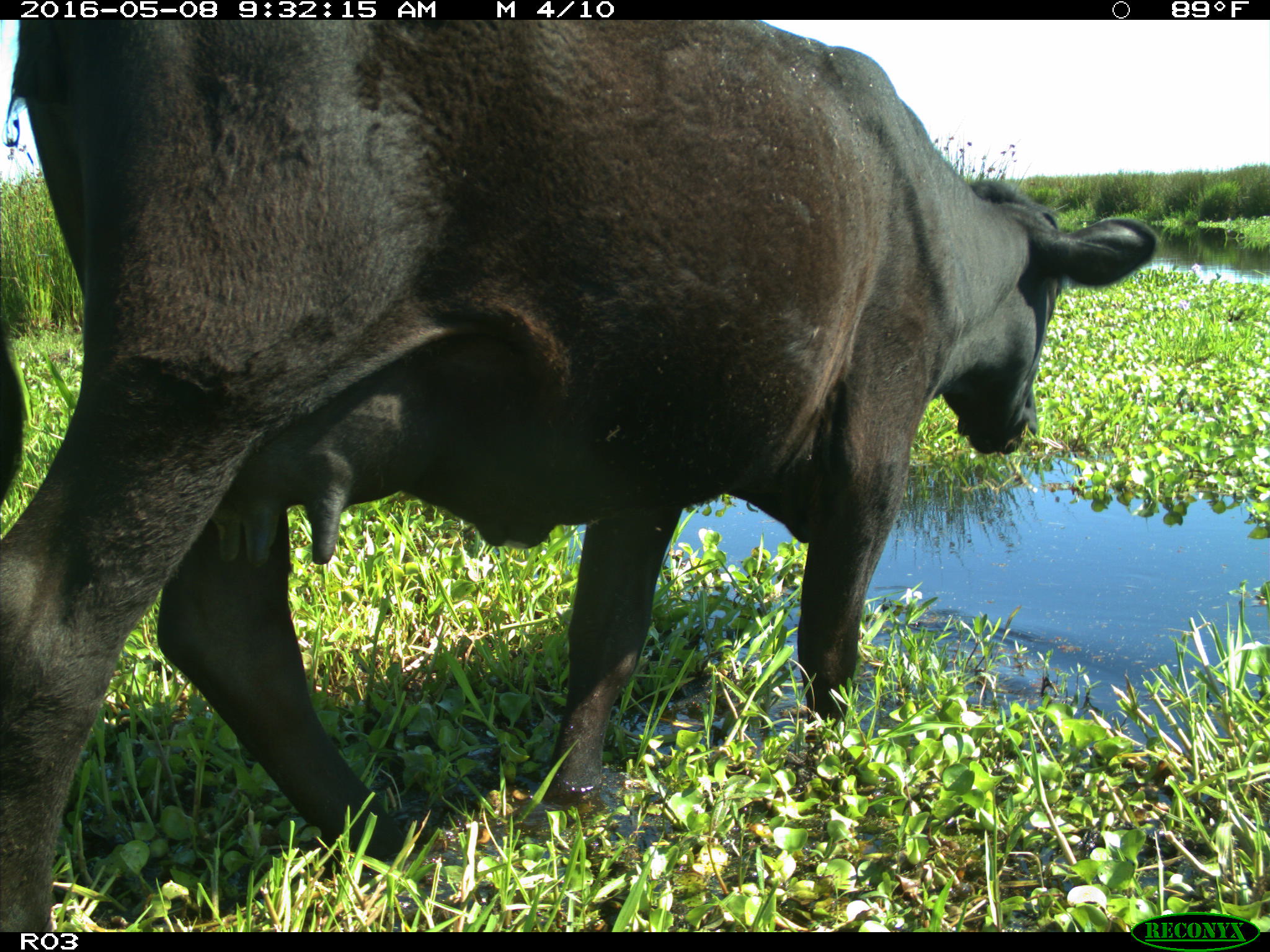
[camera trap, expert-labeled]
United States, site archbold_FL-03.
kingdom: Animalia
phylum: Chordata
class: Mammalia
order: Artiodactyla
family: Bovidae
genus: Bos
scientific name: Bos taurus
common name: domestic cow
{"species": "Bos taurus (domestic cow)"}